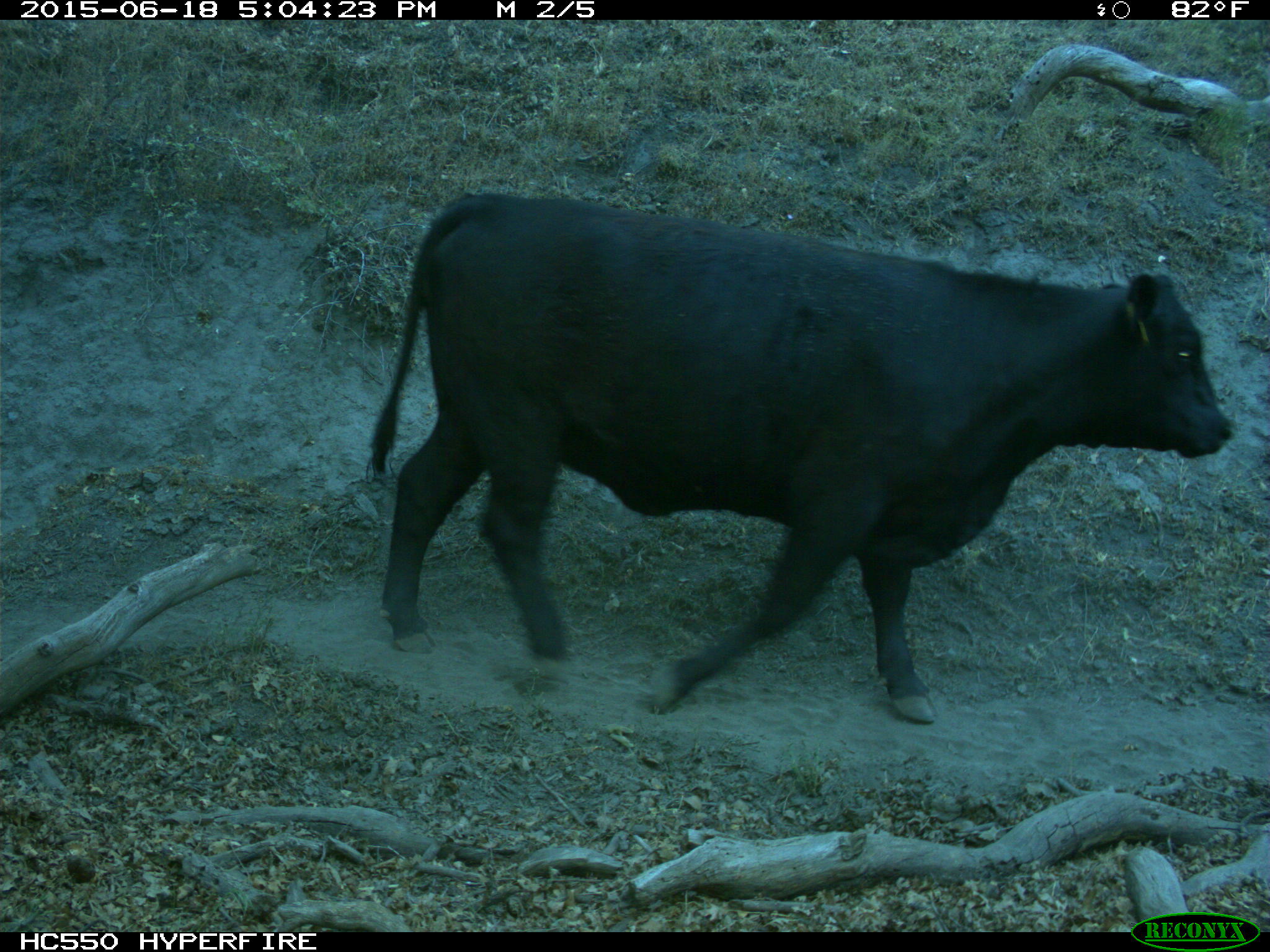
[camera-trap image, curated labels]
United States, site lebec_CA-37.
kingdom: Animalia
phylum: Chordata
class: Mammalia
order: Artiodactyla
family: Bovidae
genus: Bos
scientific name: Bos taurus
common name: domestic cow